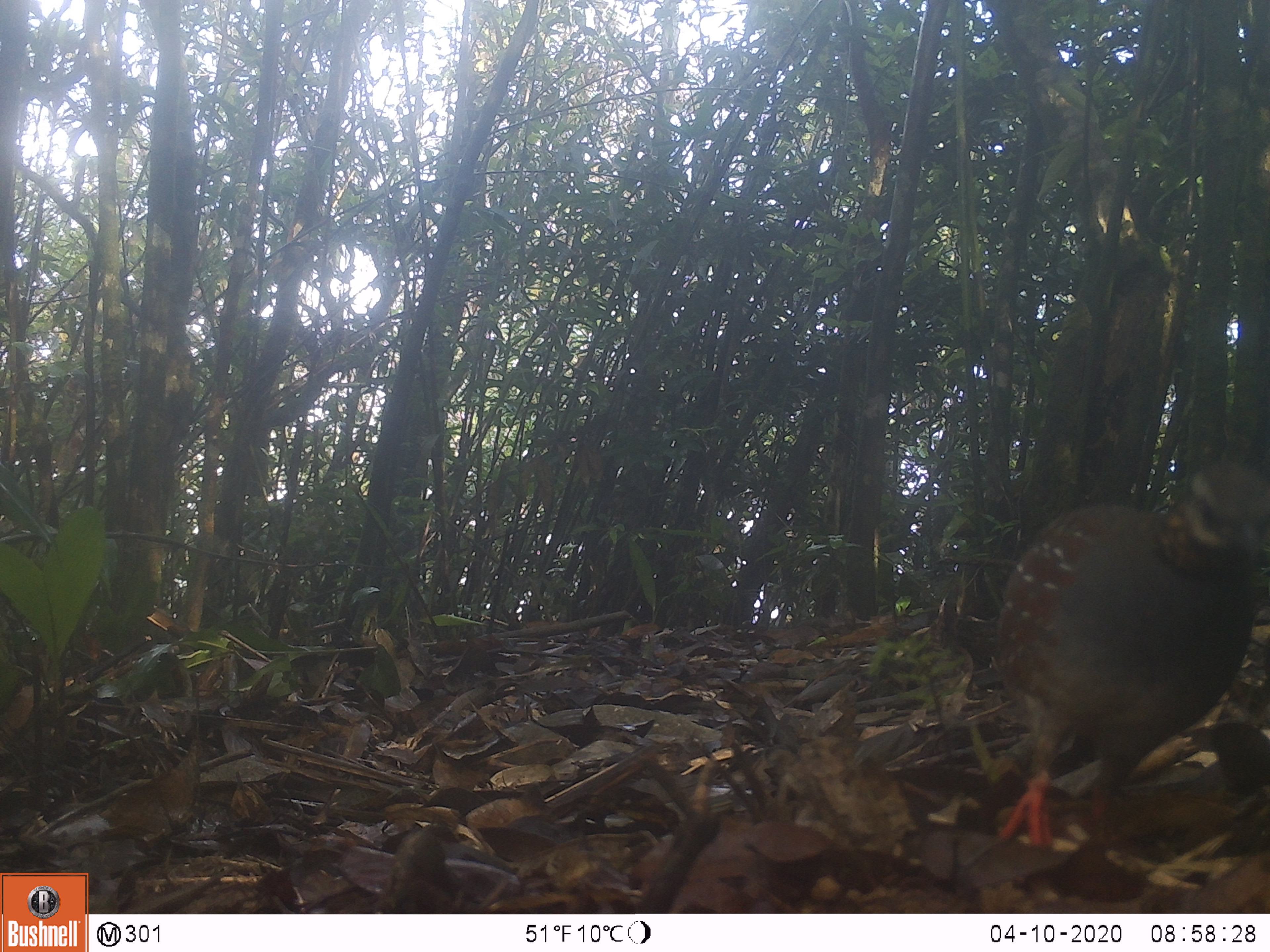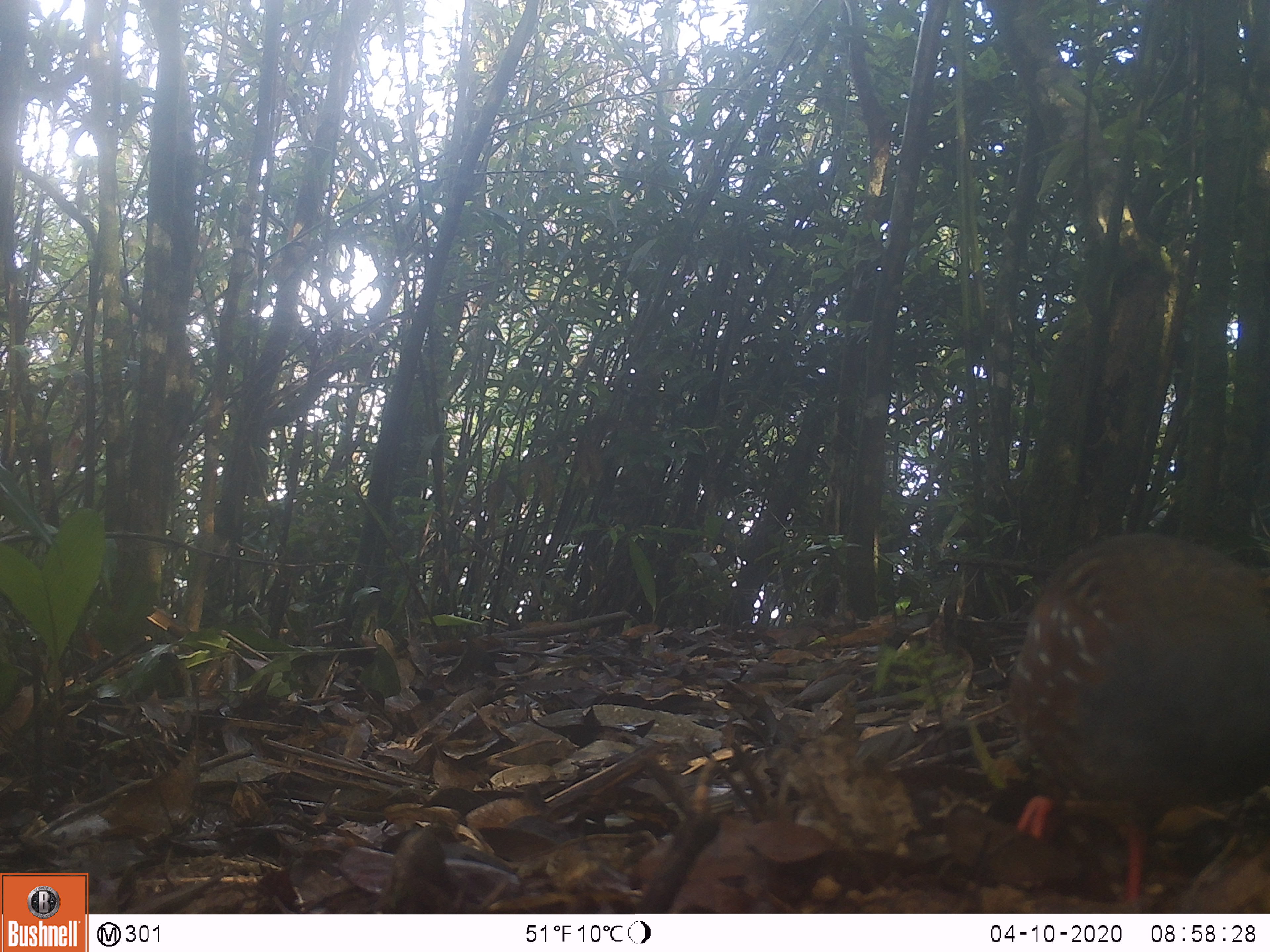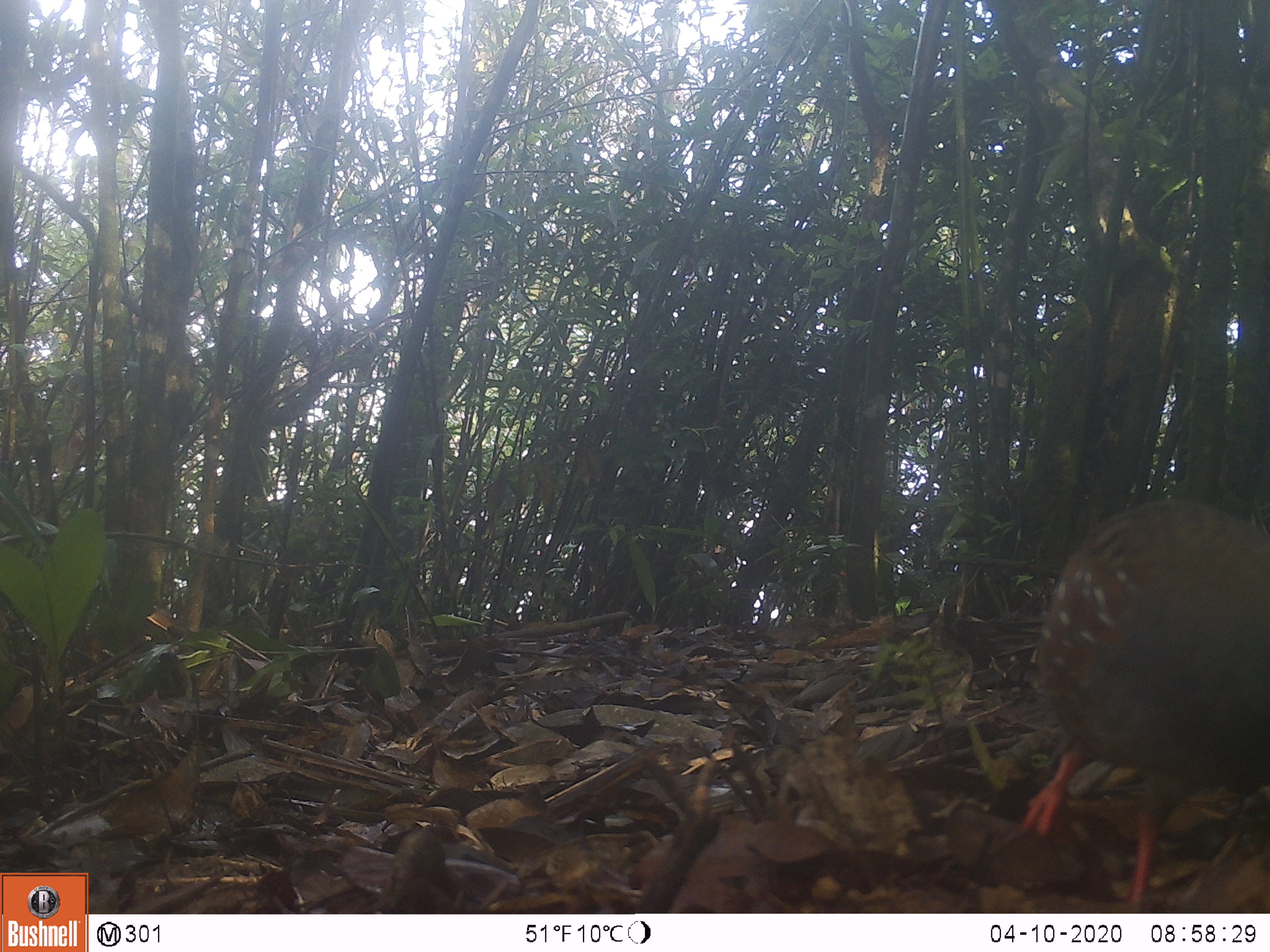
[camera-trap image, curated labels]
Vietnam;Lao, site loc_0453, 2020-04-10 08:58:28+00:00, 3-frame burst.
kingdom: Animalia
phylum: Chordata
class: Aves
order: Galliformes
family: Phasianidae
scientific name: Phasianidae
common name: partridge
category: unidentified partridge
Unidentified partridge (partridge) (Phasianidae). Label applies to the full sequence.